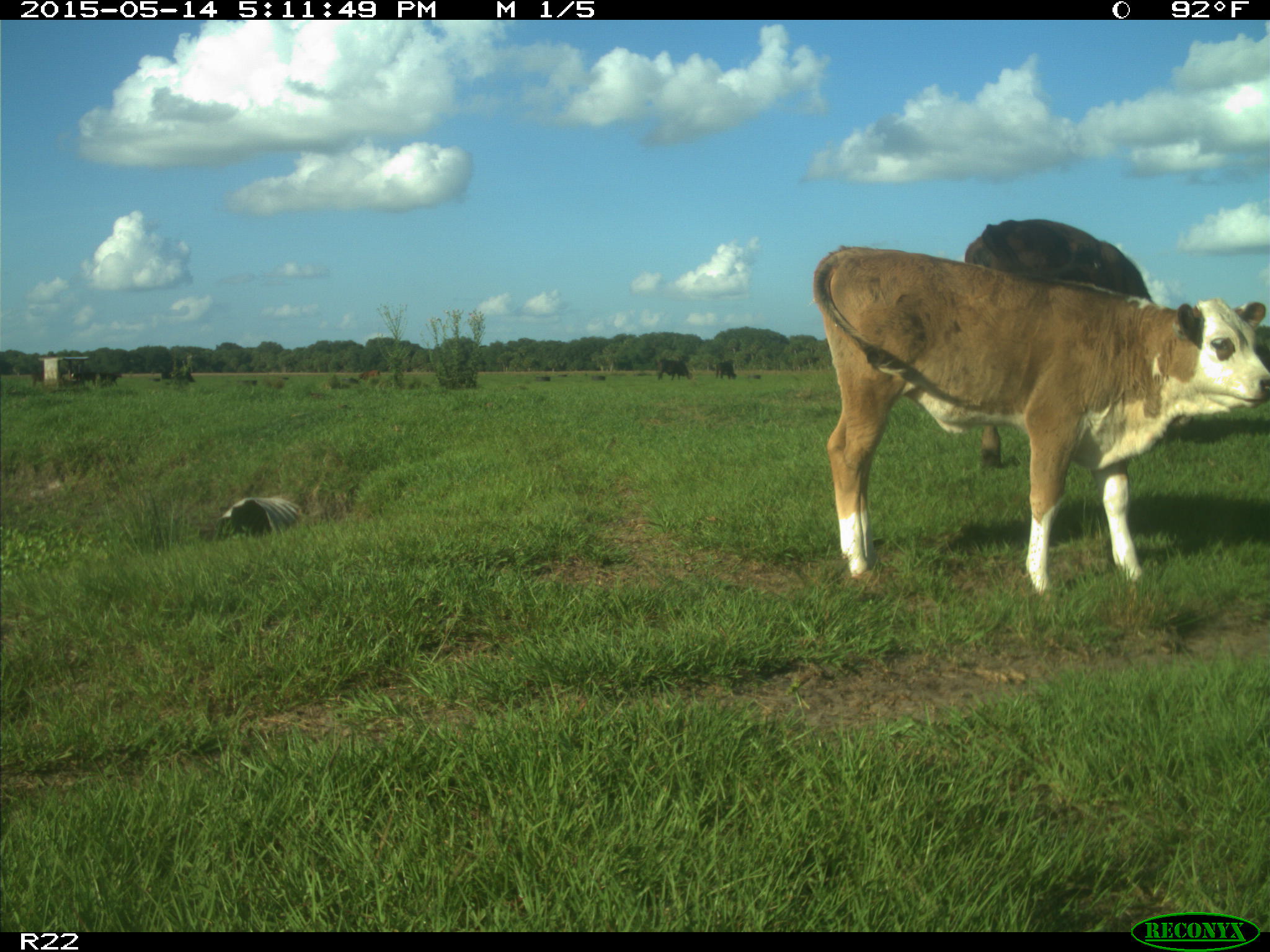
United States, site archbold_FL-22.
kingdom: Animalia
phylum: Chordata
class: Mammalia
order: Artiodactyla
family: Bovidae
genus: Bos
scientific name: Bos taurus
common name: domestic cow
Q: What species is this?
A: Bos taurus (domestic cow).